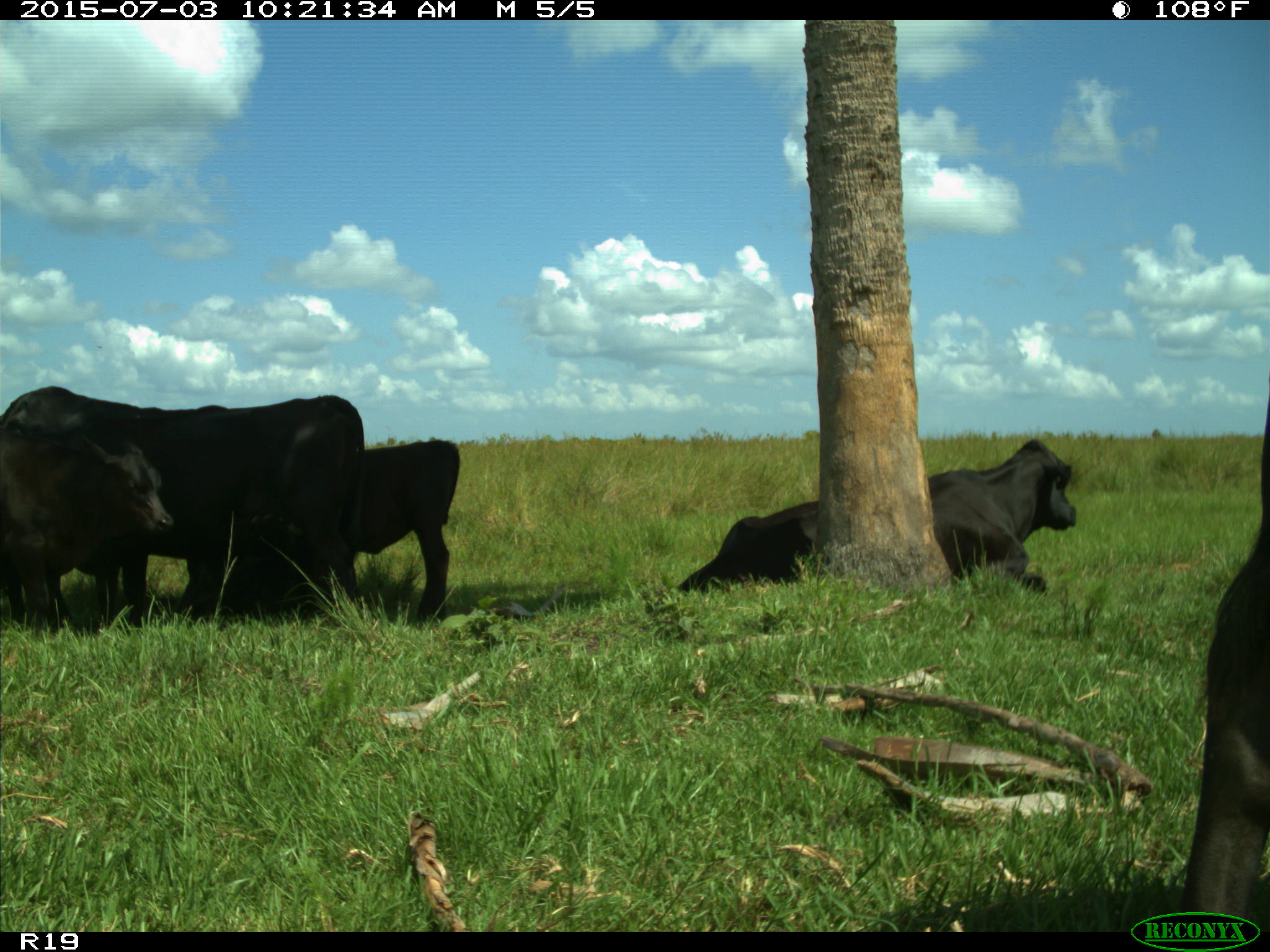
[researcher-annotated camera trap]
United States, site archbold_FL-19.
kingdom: Animalia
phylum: Chordata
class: Mammalia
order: Artiodactyla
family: Bovidae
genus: Bos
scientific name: Bos taurus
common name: domestic cow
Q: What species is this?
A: Bos taurus (domestic cow).